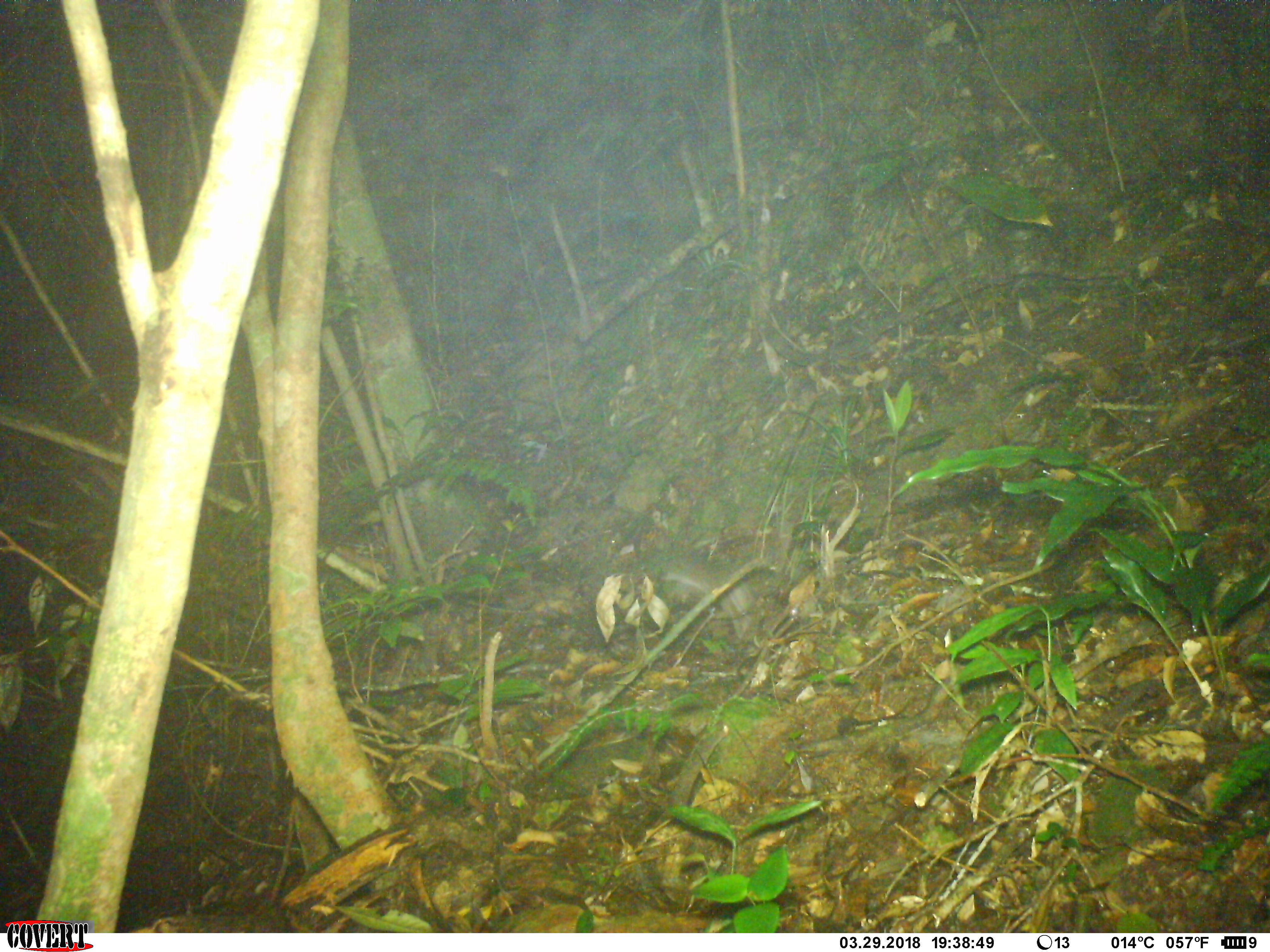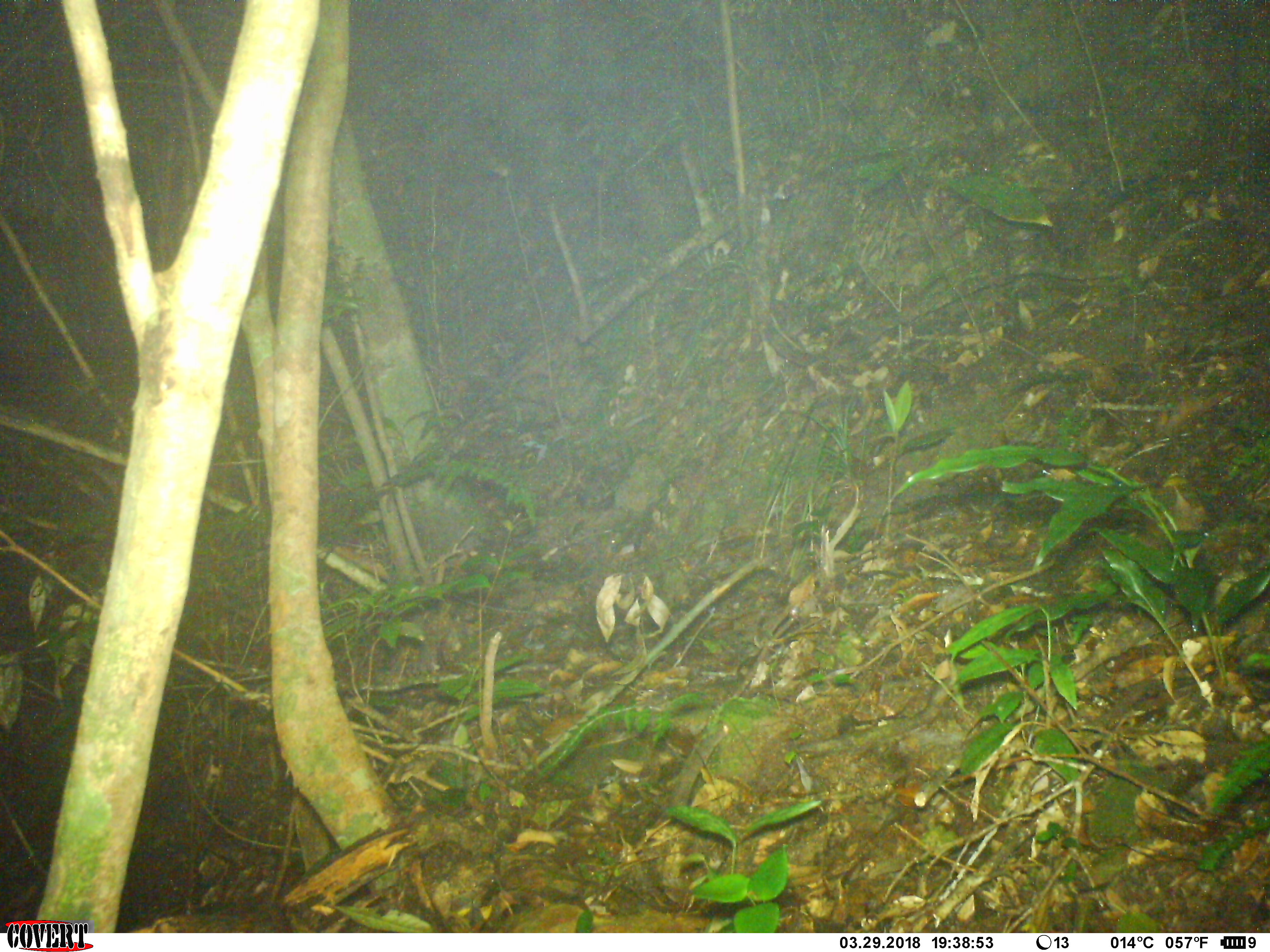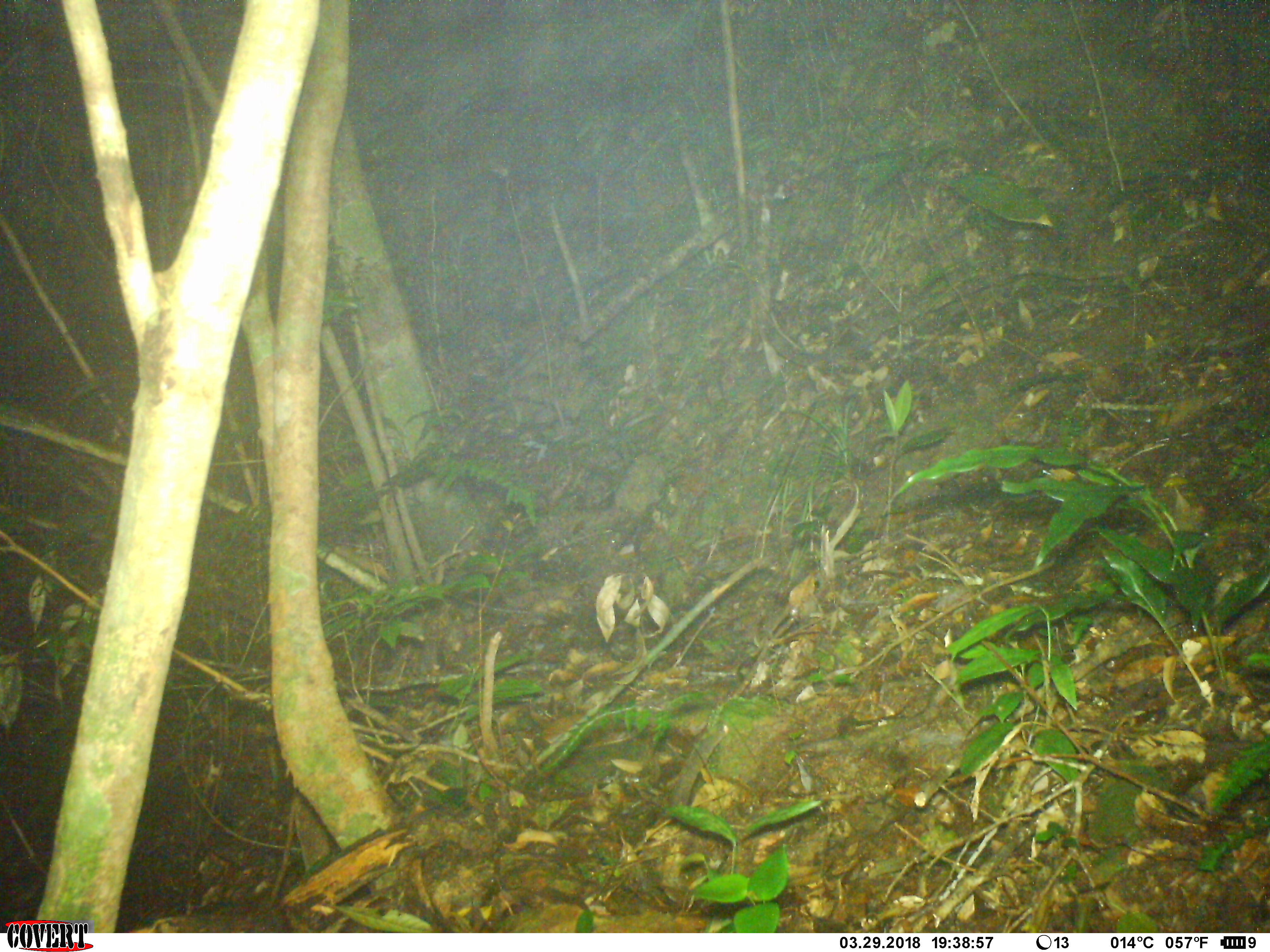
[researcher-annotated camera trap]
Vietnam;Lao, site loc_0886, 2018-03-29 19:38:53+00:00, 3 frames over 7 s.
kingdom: Animalia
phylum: Chordata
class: Mammalia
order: Rodentia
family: Muridae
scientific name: Muridae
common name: old-world mice and rats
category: unidentified murid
Unidentified murid (old-world mice and rats) (Muridae). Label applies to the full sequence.